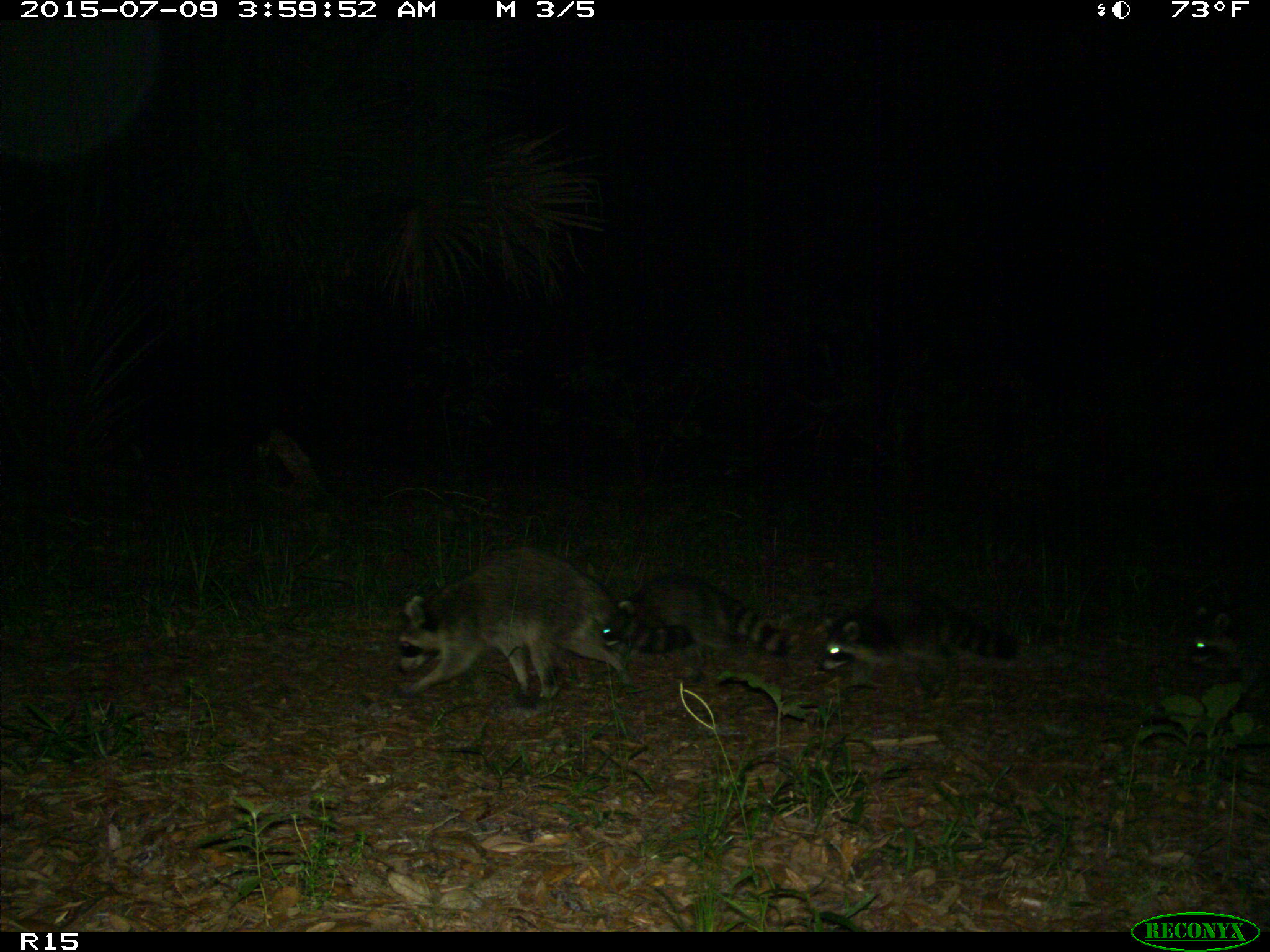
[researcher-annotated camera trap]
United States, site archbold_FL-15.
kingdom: Animalia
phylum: Chordata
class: Mammalia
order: Carnivora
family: Procyonidae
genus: Procyon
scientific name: Procyon lotor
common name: common raccoon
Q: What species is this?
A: Procyon lotor (common raccoon).